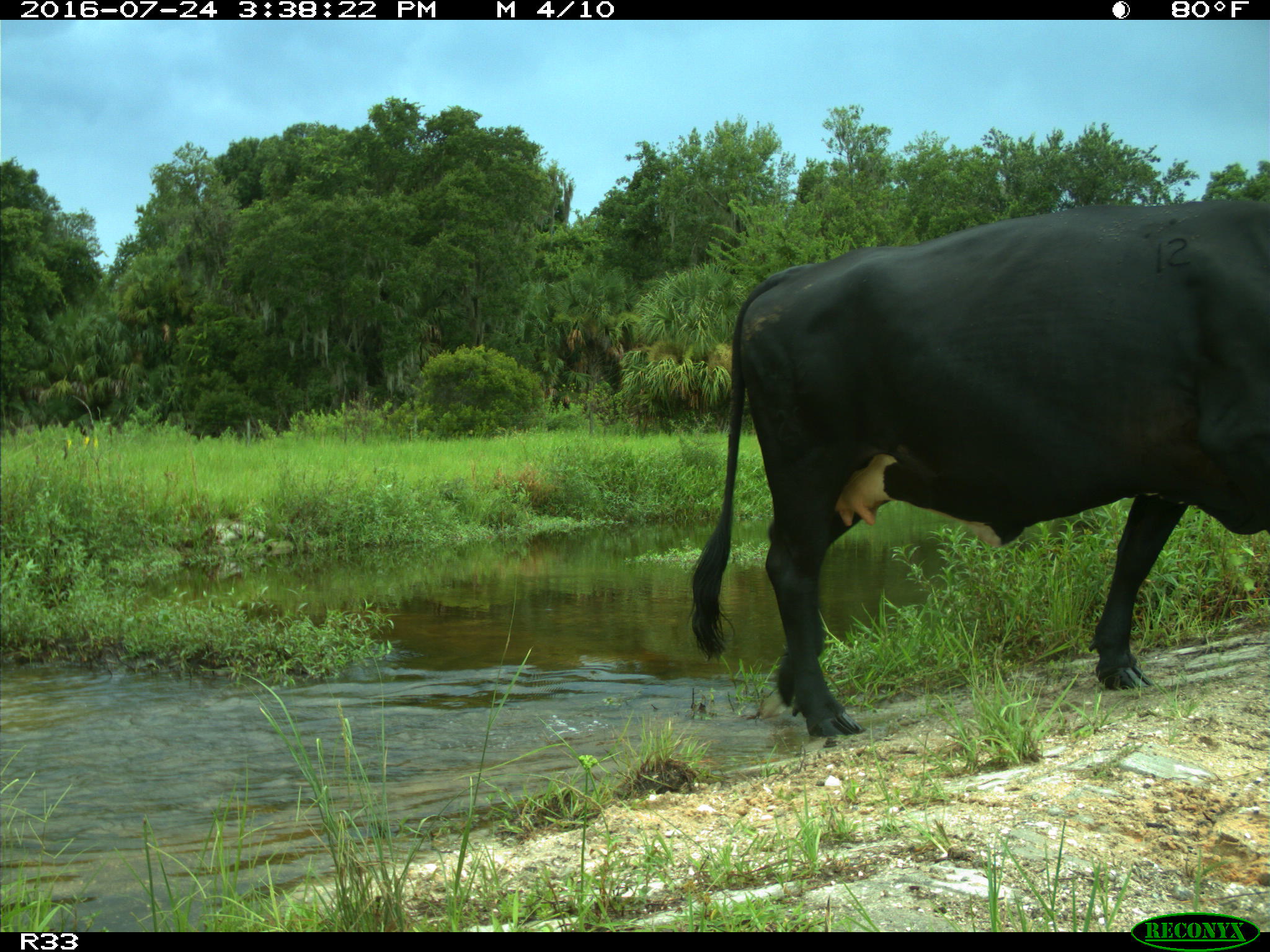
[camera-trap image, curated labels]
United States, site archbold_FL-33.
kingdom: Animalia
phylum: Chordata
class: Mammalia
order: Artiodactyla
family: Bovidae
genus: Bos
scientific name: Bos taurus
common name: domestic cow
Bos taurus (domestic cow).